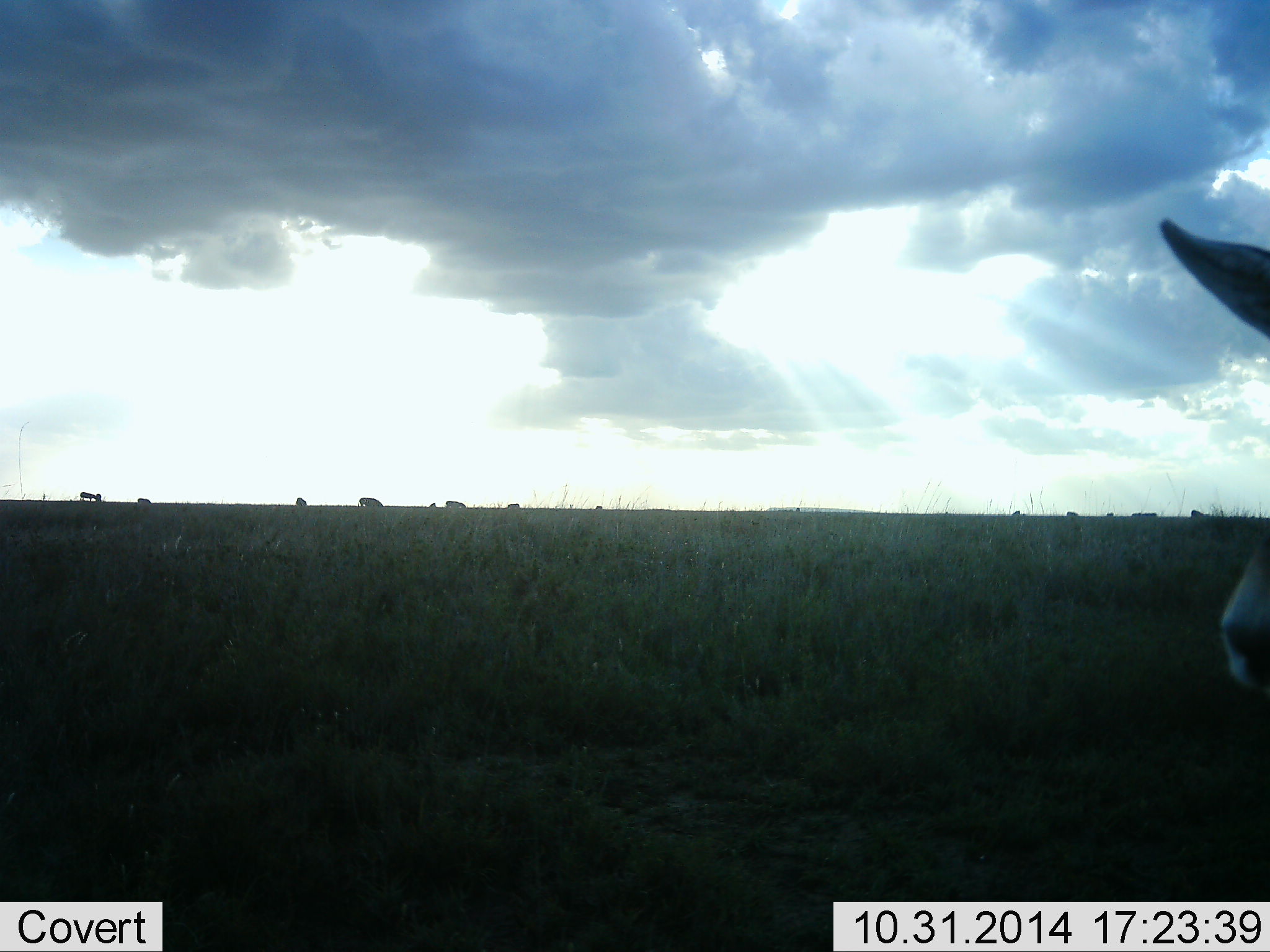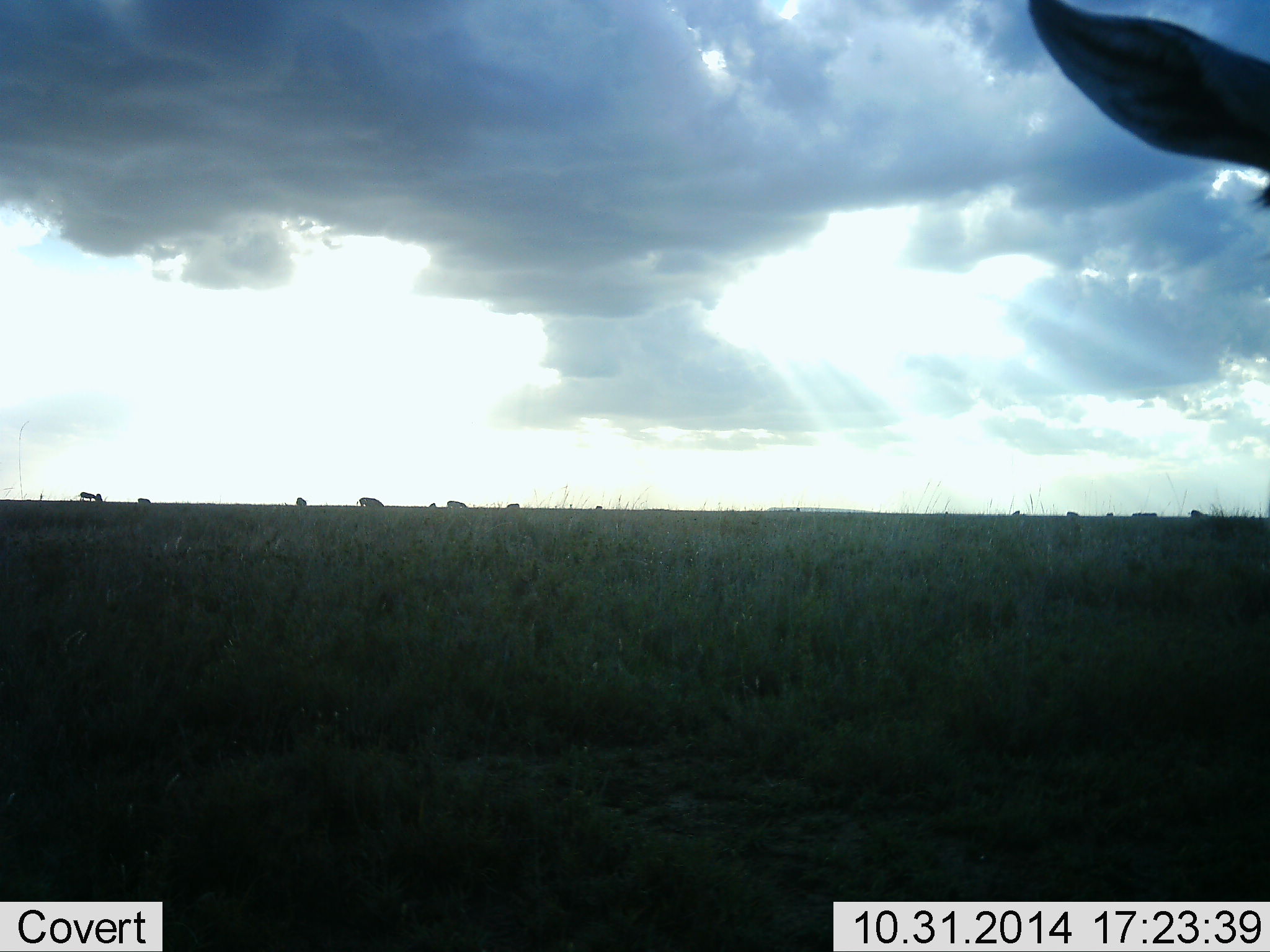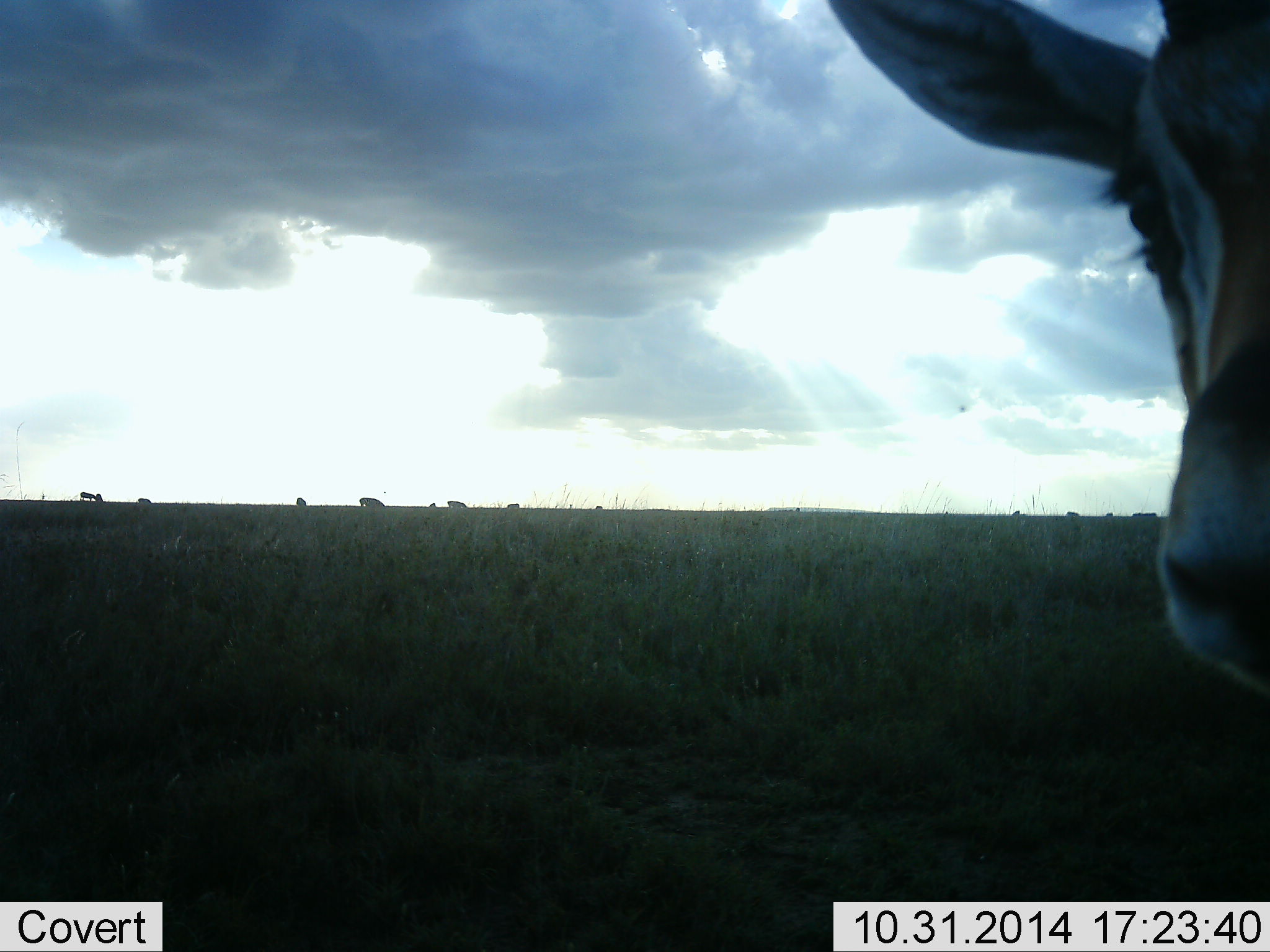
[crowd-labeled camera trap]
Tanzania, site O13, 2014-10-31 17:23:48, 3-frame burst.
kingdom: Animalia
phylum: Chordata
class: Mammalia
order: Artiodactyla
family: Bovidae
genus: Eudorcas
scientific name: Eudorcas thomsonii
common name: thomson's gazelle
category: gazellethomsons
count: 1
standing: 67%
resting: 0%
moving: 33%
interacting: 11%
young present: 0%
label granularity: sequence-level